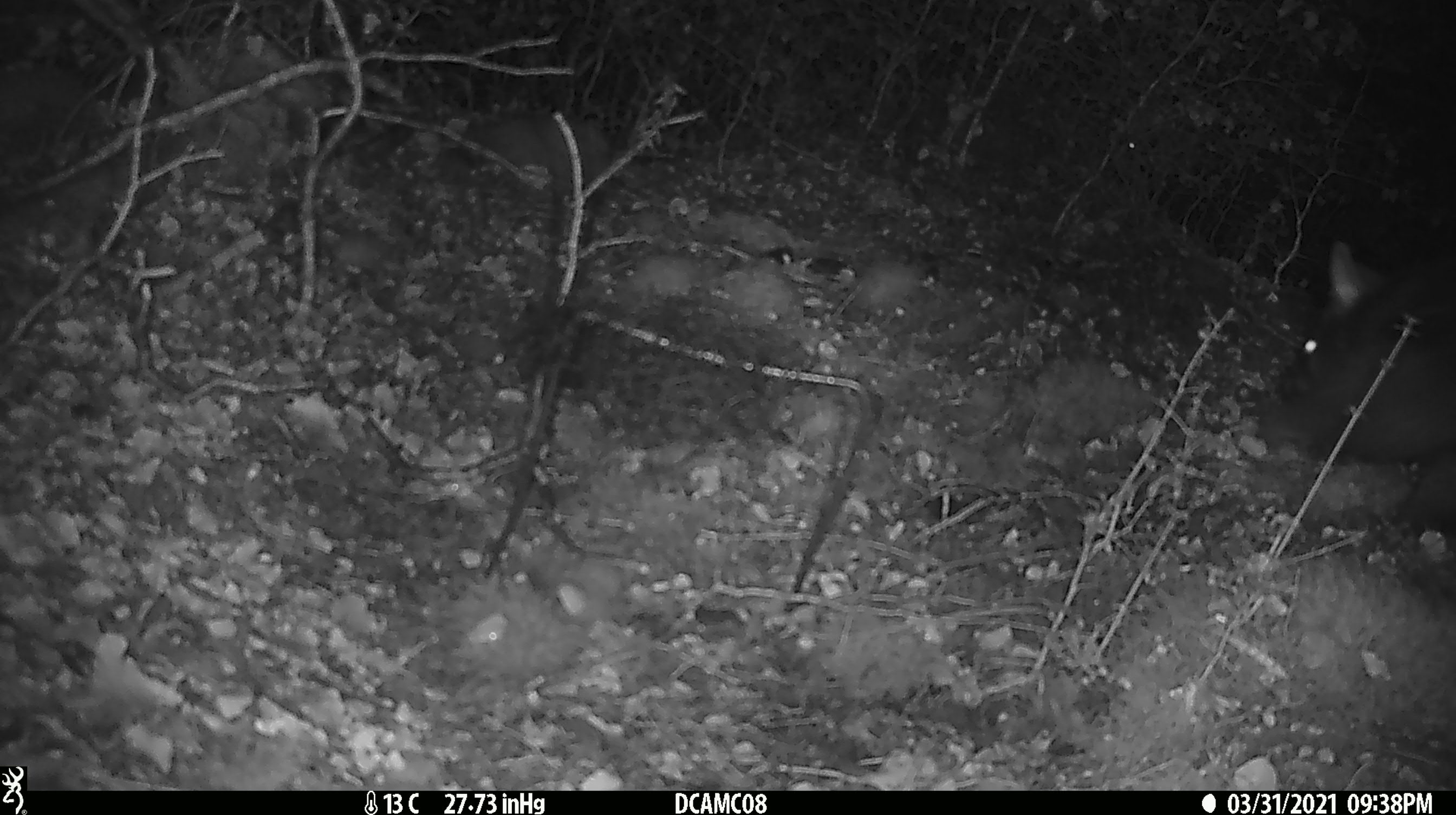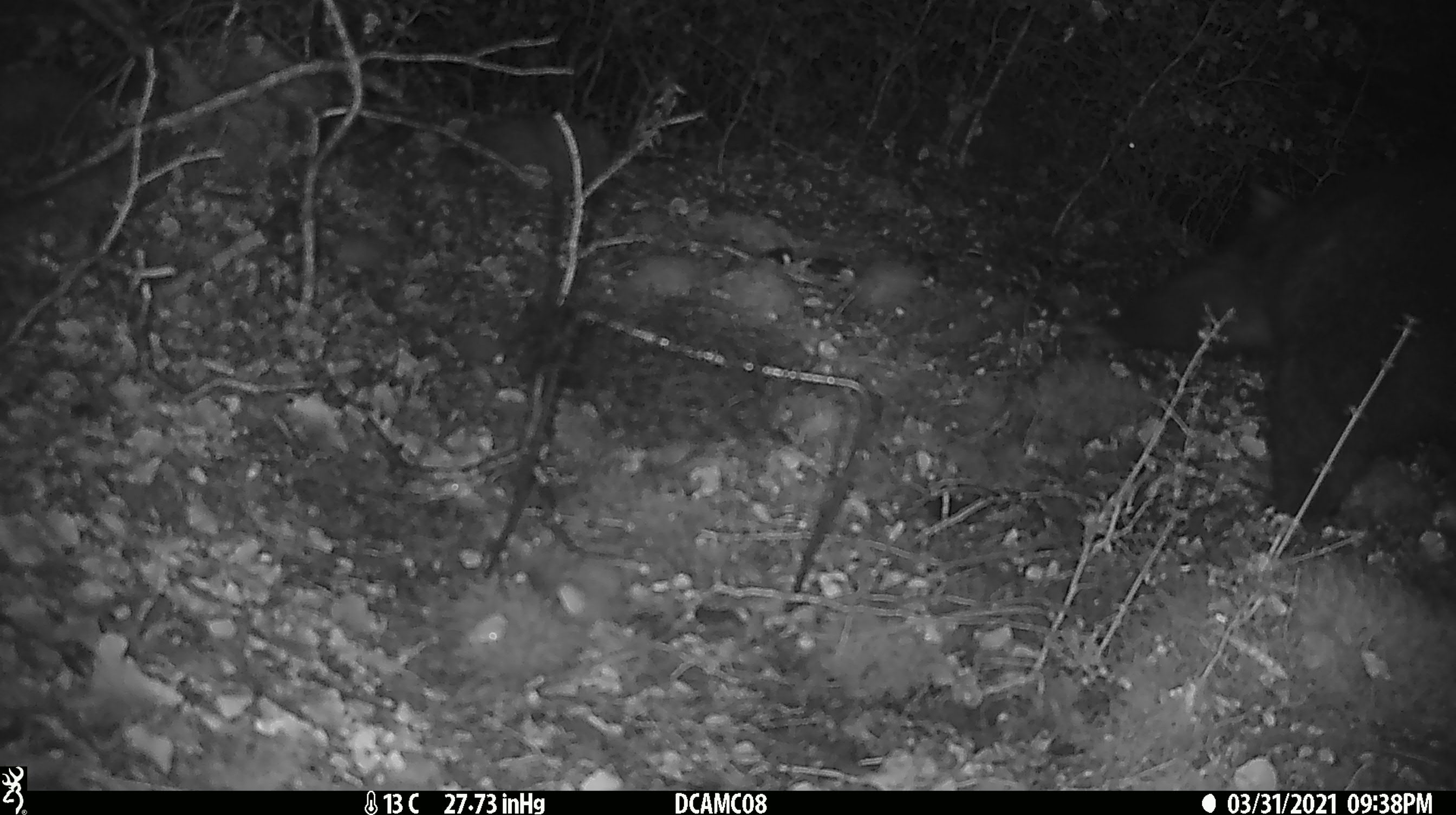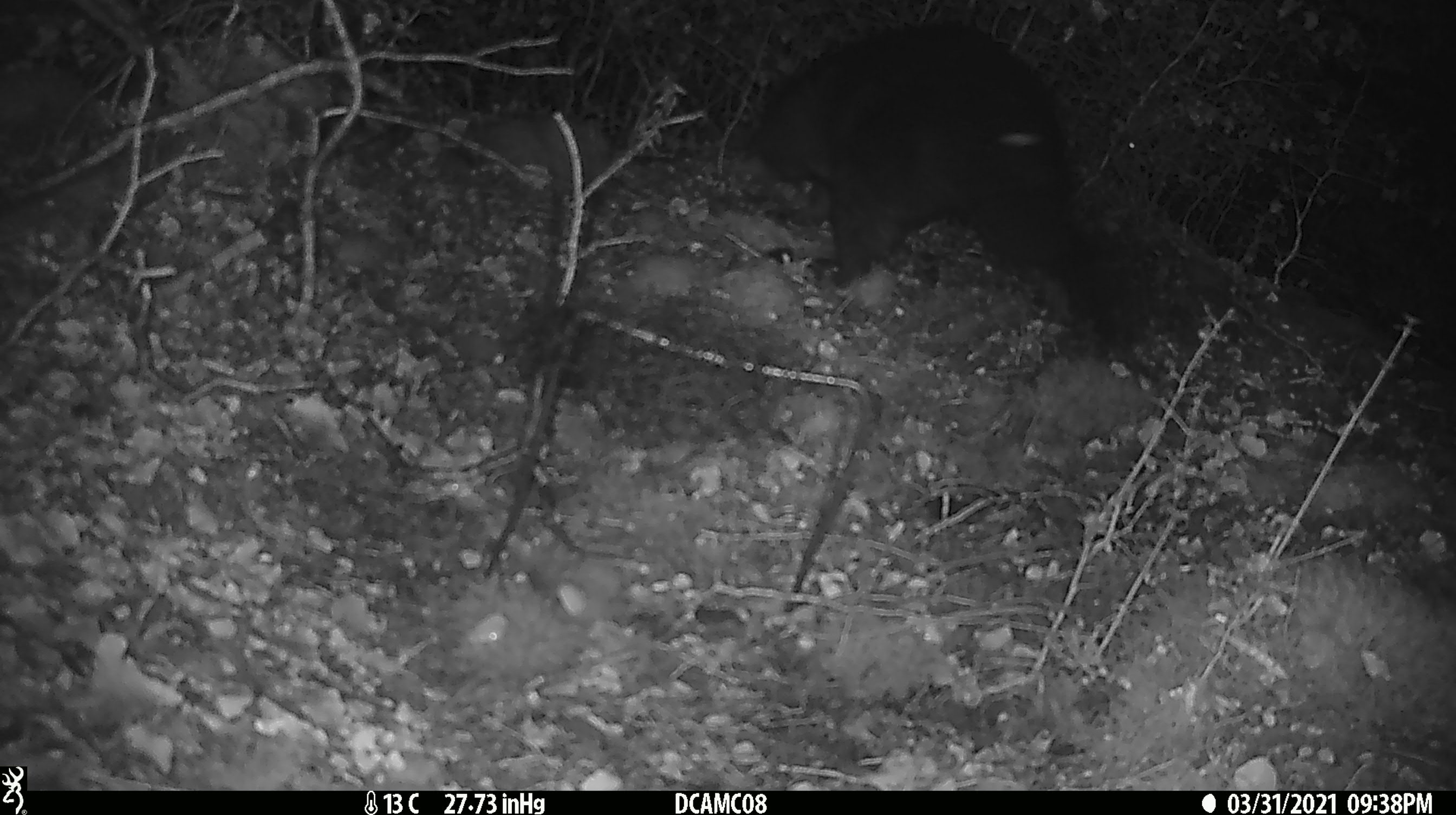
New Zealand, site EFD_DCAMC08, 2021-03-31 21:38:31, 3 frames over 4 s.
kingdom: Animalia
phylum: Chordata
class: Mammalia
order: Diprotodontia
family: Phalangeridae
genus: Trichosurus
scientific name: Trichosurus vulpecula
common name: common brushtail possum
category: possum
Possum (common brushtail possum) (Trichosurus vulpecula).